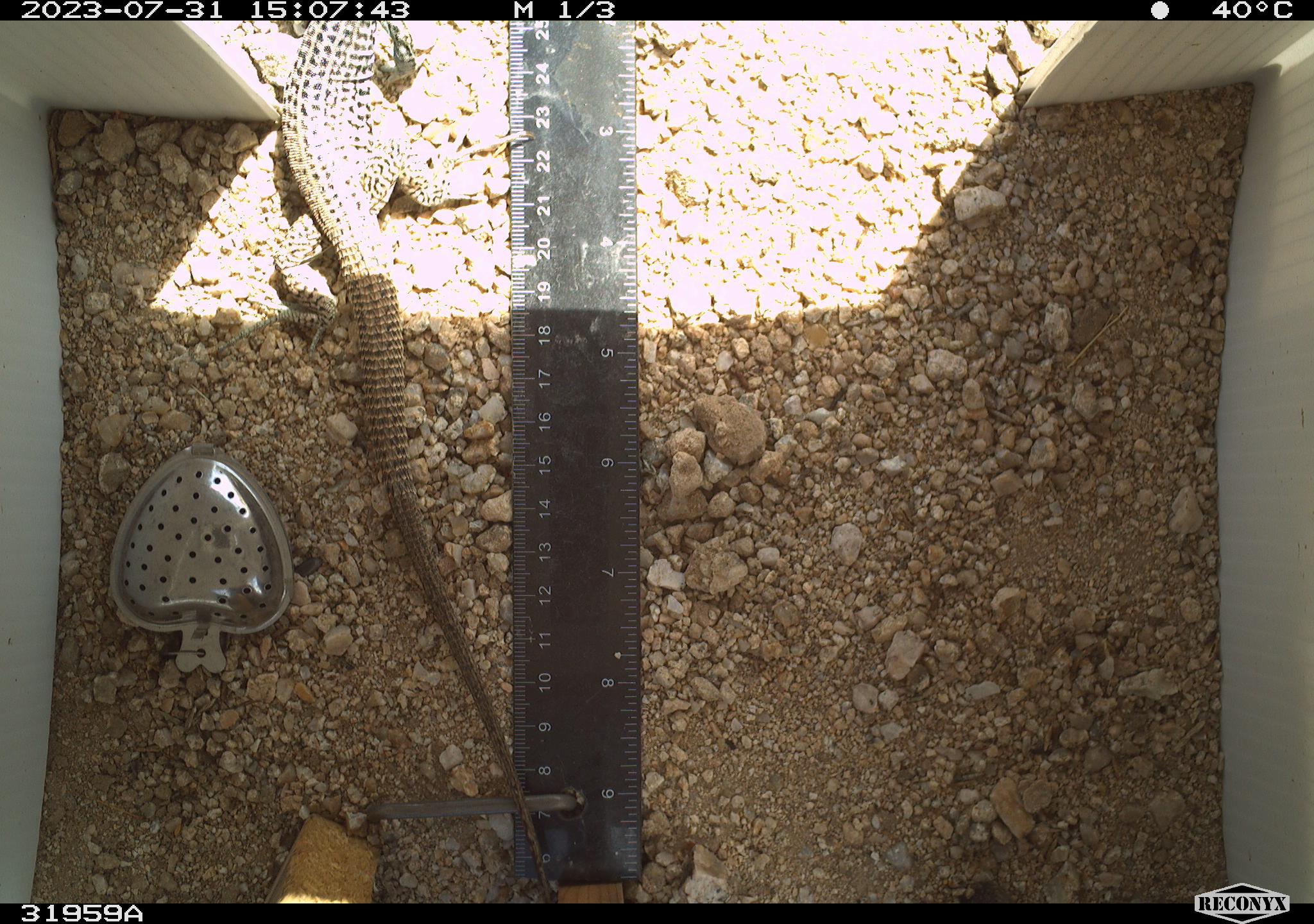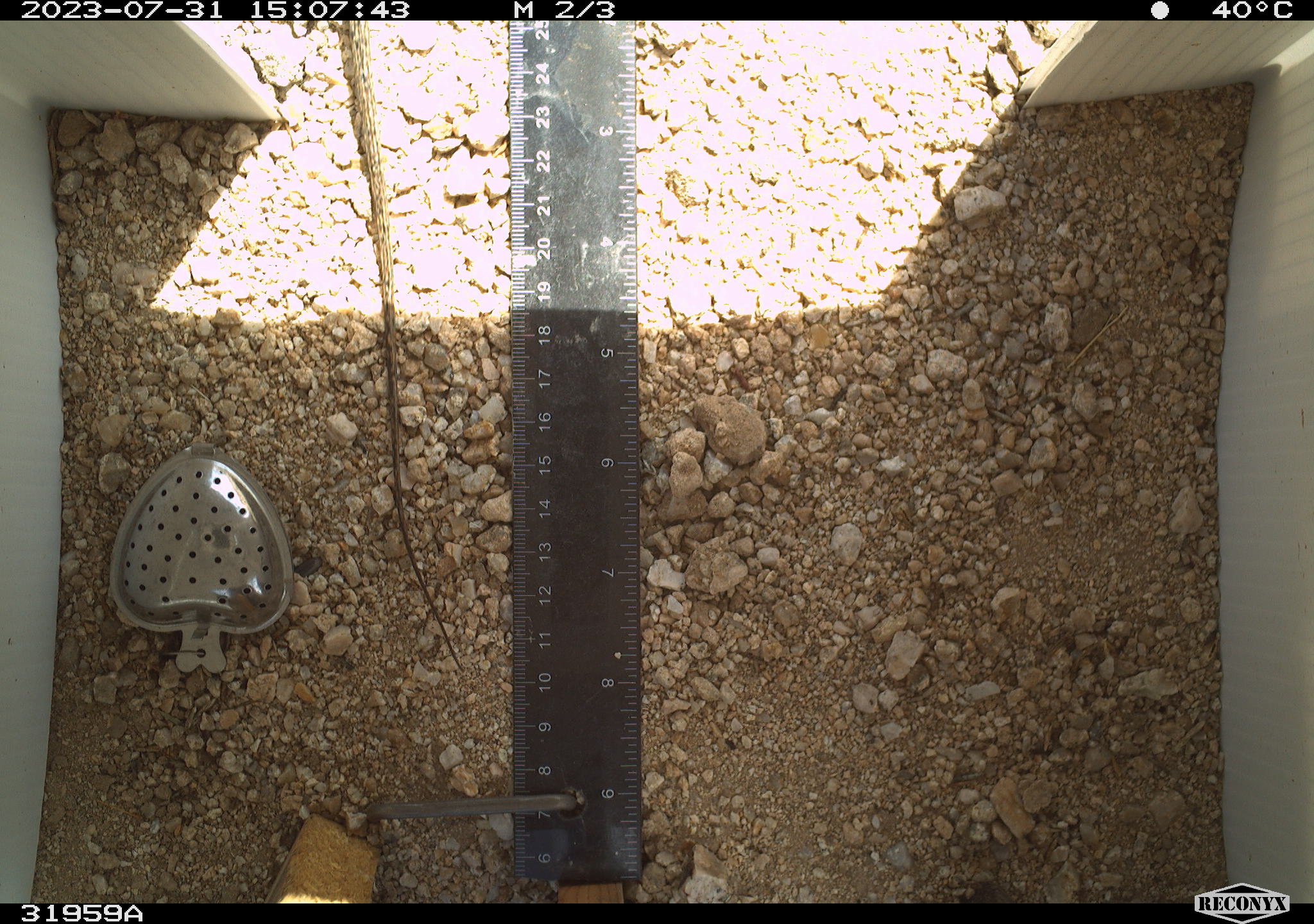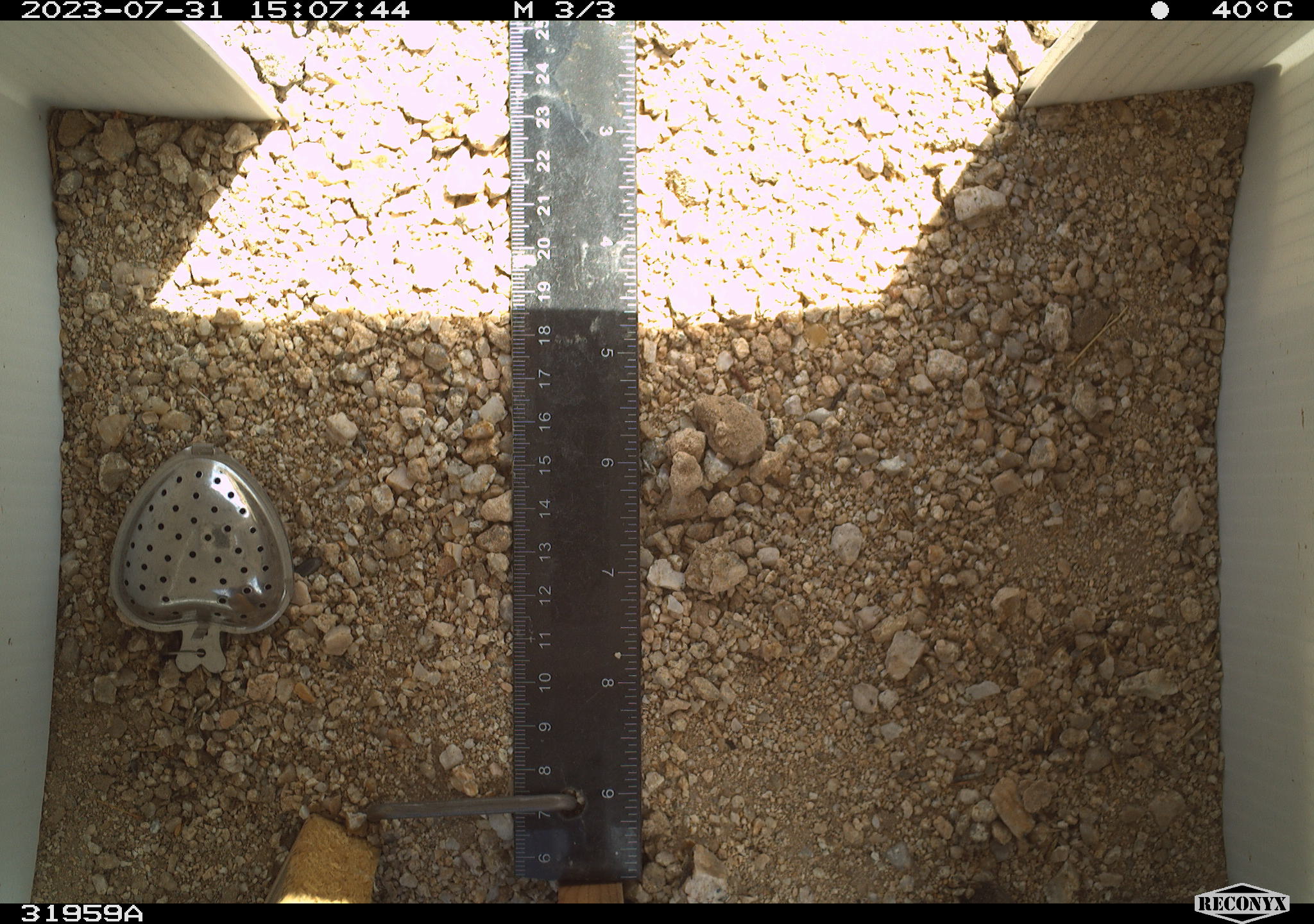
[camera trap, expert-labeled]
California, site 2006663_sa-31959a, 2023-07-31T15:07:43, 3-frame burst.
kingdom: Animalia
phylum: Chordata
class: Reptilia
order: Squamata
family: Teiidae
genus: Aspidoscelis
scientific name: Aspidoscelis tigris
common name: western whiptail